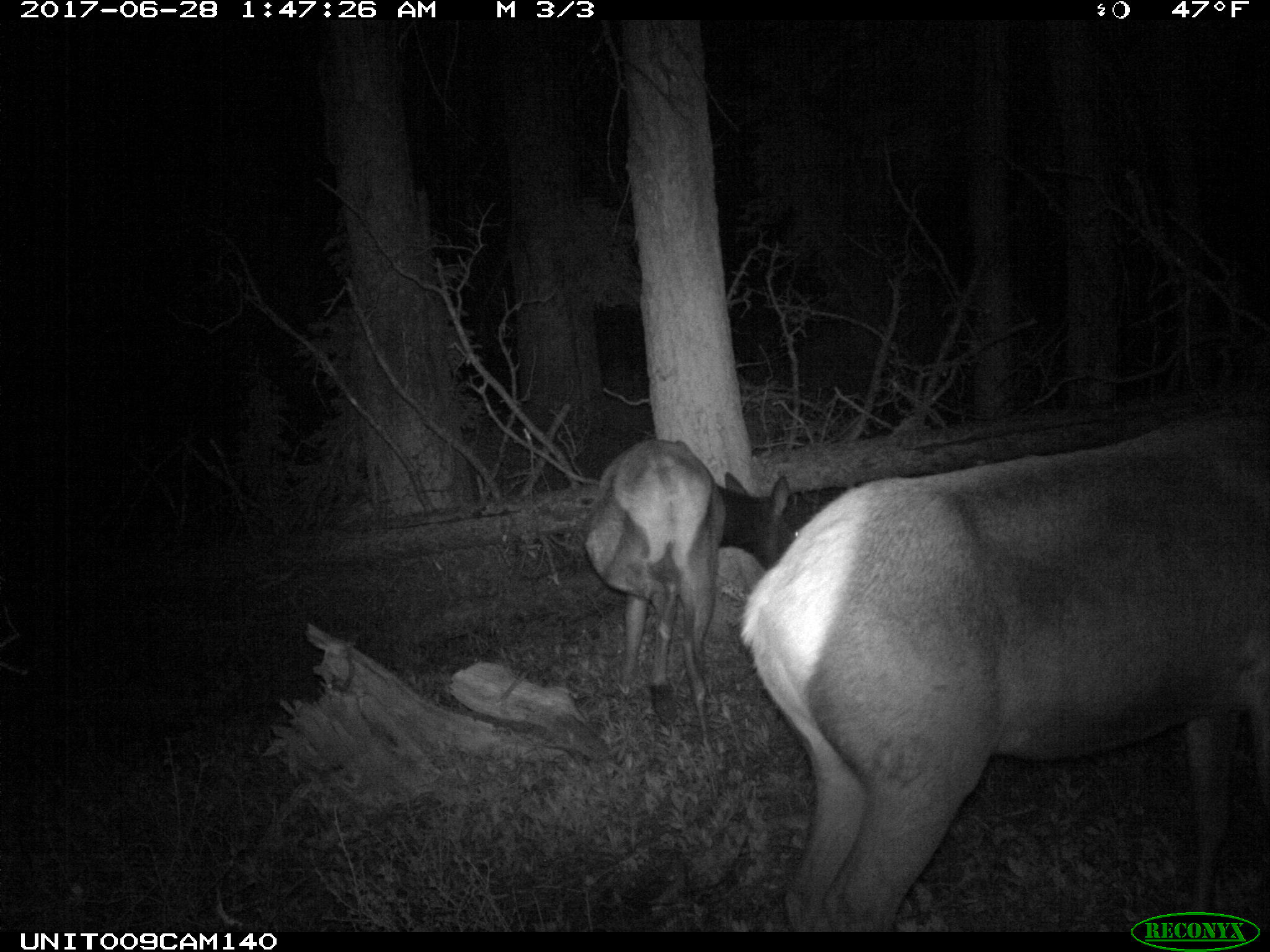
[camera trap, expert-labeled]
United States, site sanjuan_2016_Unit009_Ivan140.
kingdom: Animalia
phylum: Chordata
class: Mammalia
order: Artiodactyla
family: Cervidae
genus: Cervus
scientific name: Cervus elaphus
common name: red deer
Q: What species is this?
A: Cervus elaphus (red deer).